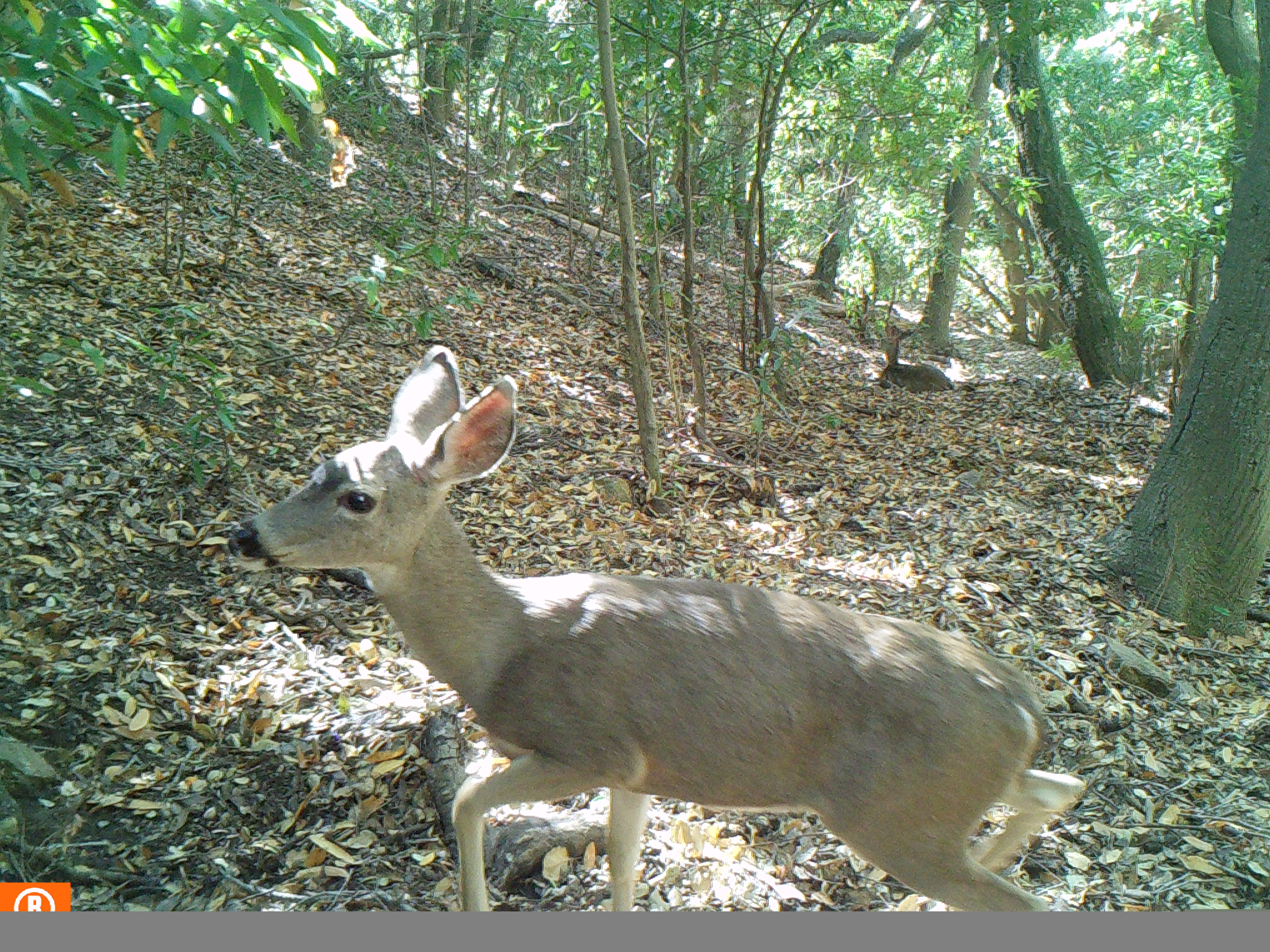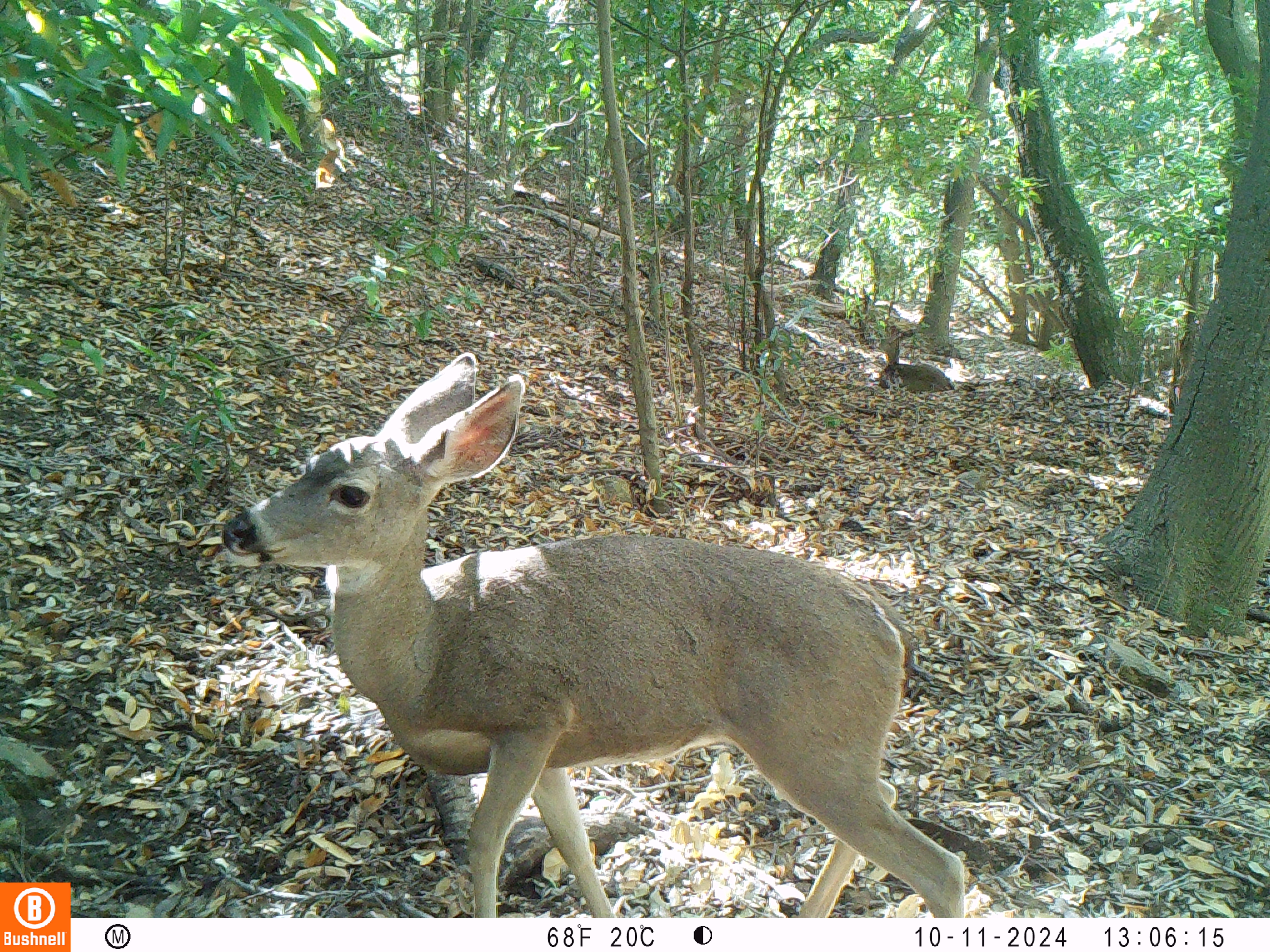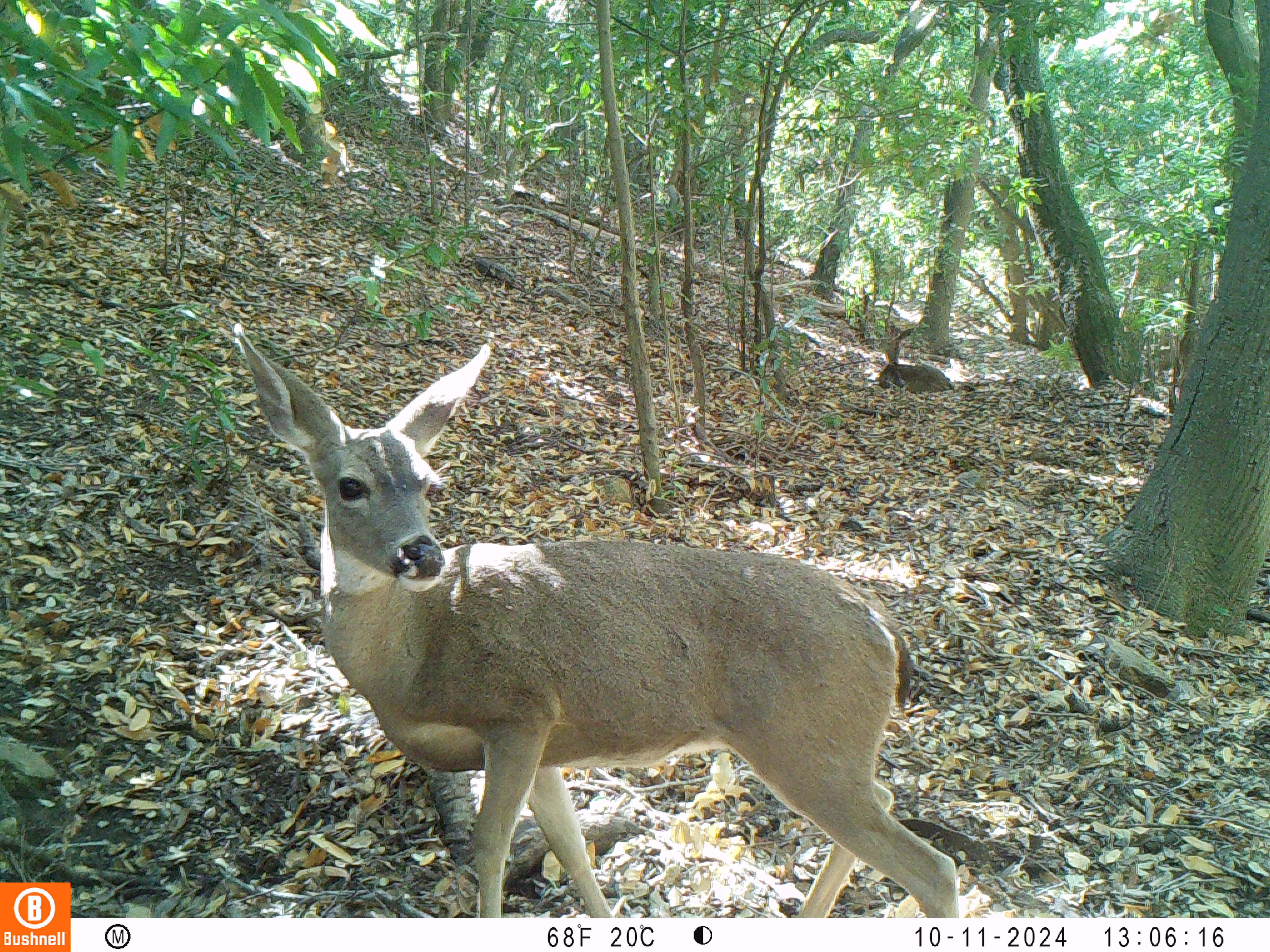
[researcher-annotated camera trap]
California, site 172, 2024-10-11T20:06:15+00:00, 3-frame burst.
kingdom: Animalia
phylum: Chordata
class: Mammalia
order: Artiodactyla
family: Cervidae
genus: Odocoileus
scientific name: Odocoileus hemionus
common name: mule deer